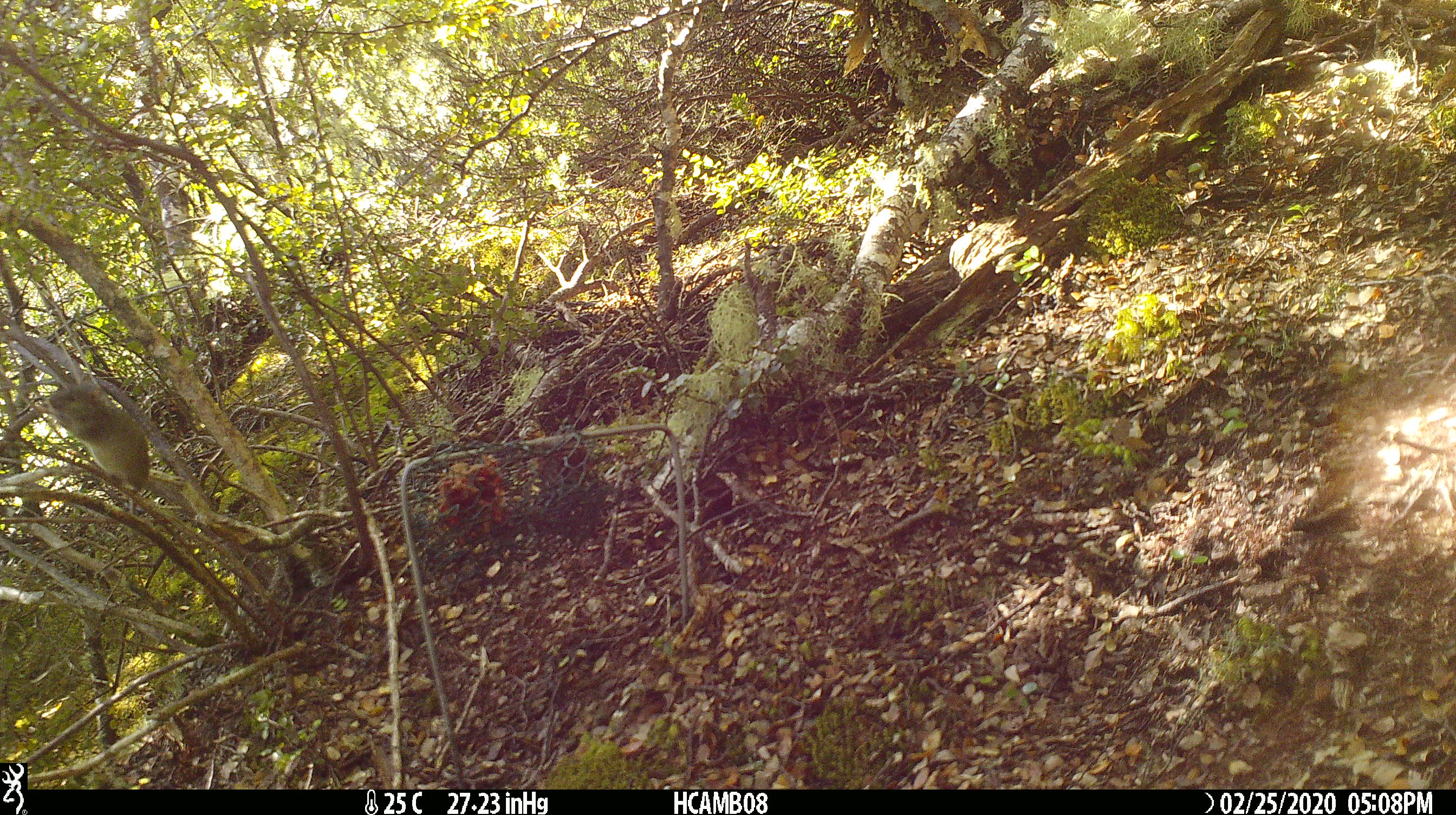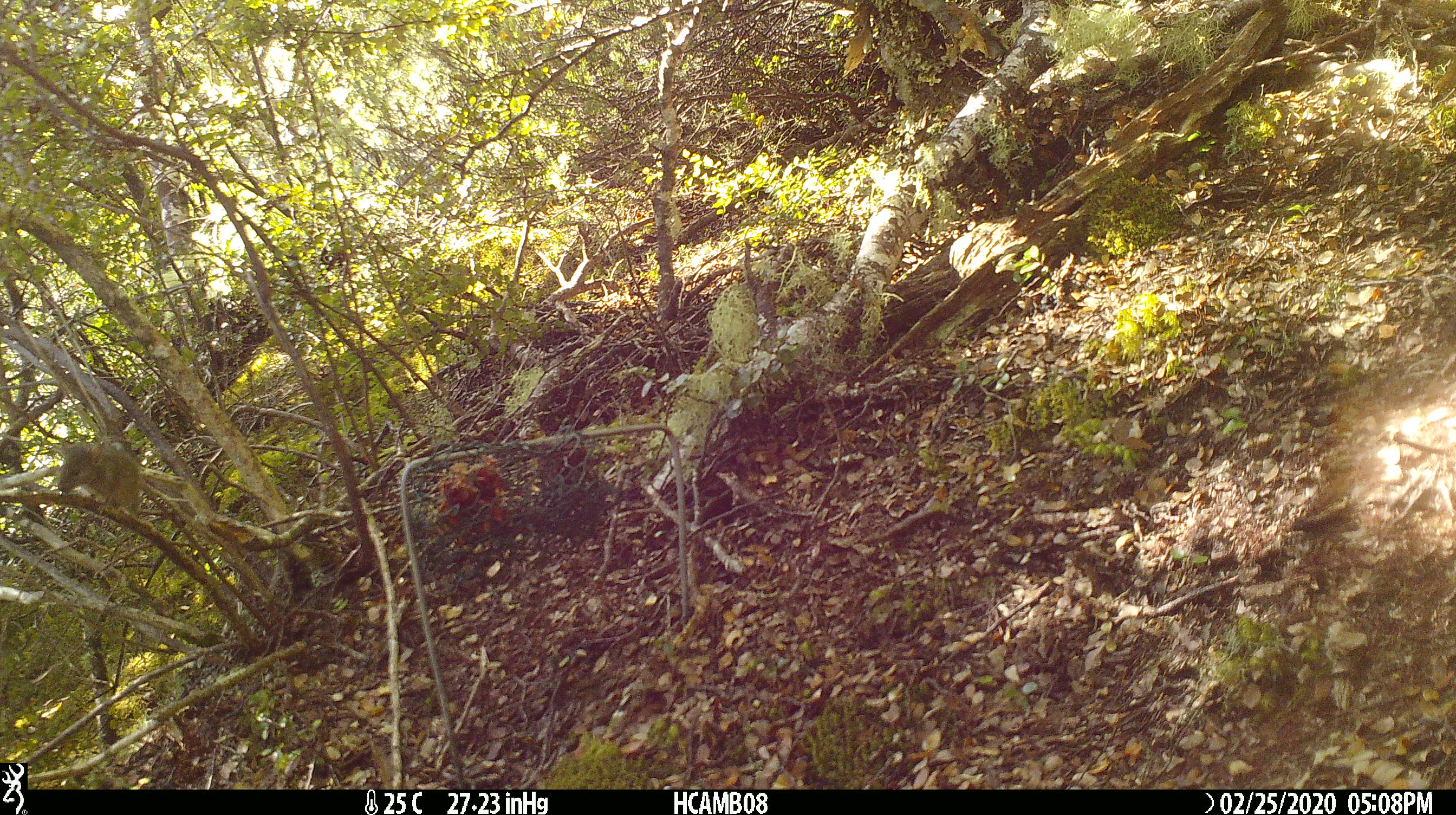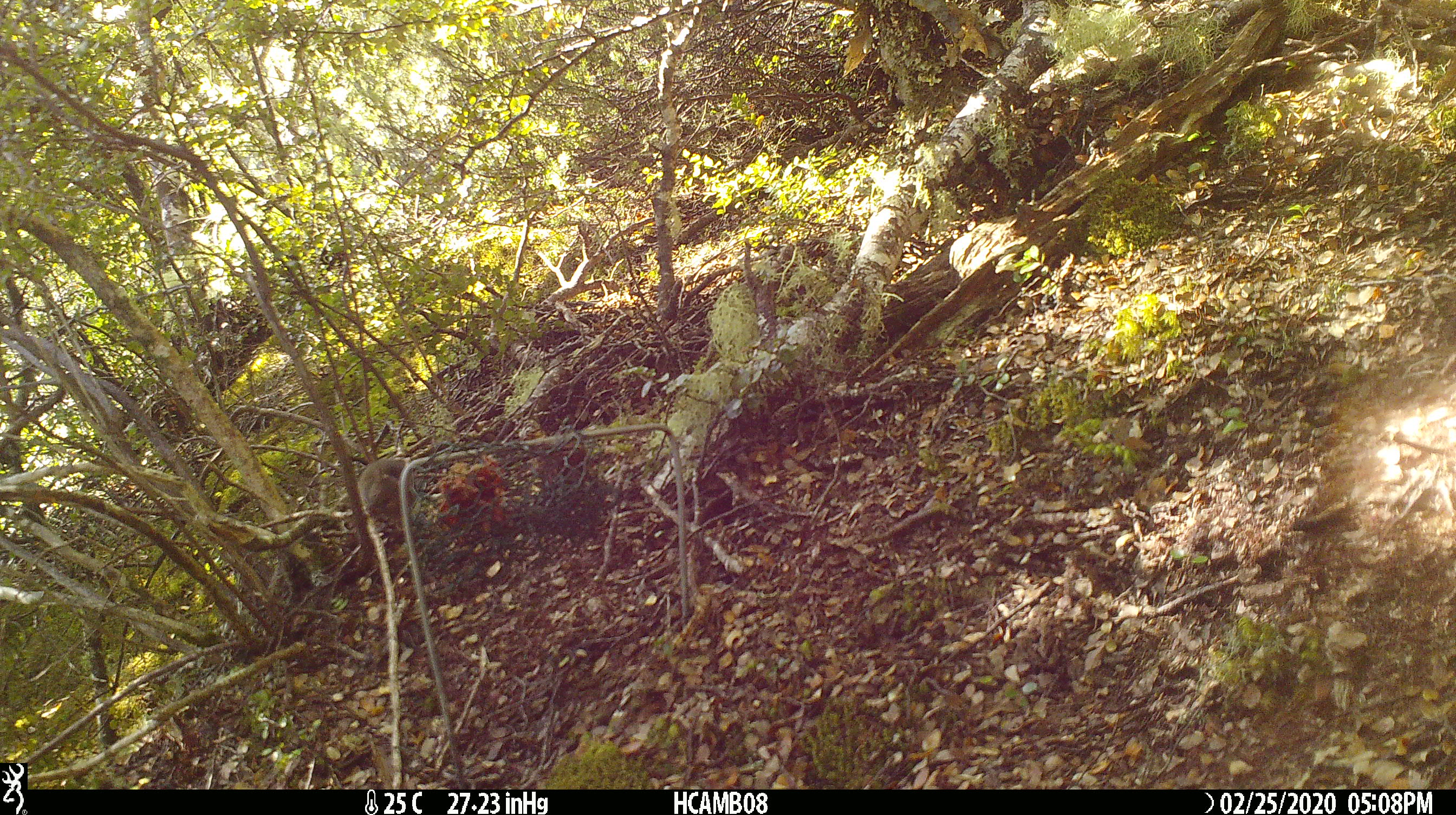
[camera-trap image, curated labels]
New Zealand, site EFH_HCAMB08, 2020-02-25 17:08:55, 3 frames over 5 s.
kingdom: Animalia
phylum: Chordata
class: Mammalia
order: Rodentia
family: Muridae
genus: Mus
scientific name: Mus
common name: mouse